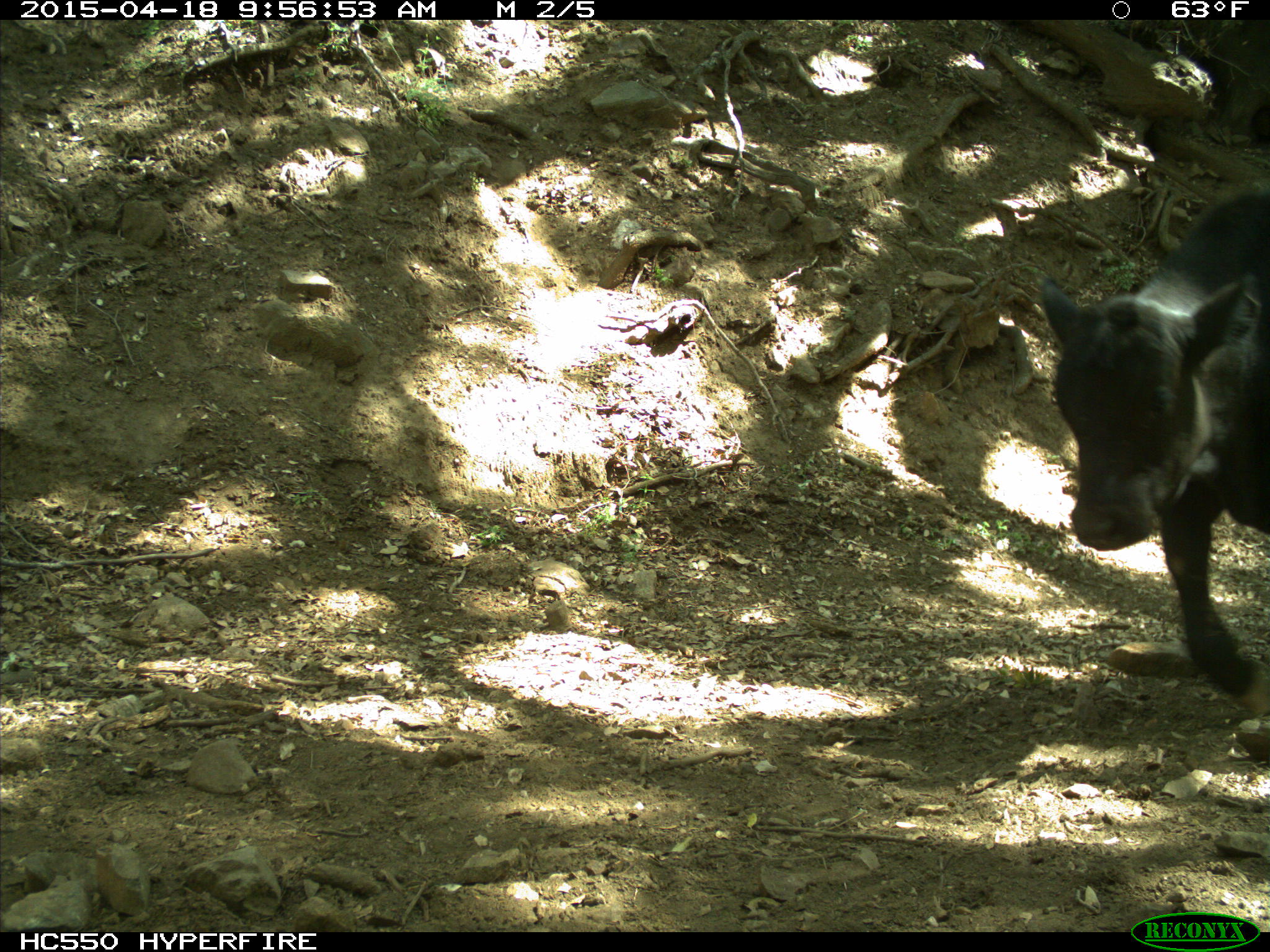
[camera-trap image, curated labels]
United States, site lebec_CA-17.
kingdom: Animalia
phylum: Chordata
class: Mammalia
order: Artiodactyla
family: Bovidae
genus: Bos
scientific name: Bos taurus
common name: domestic cow